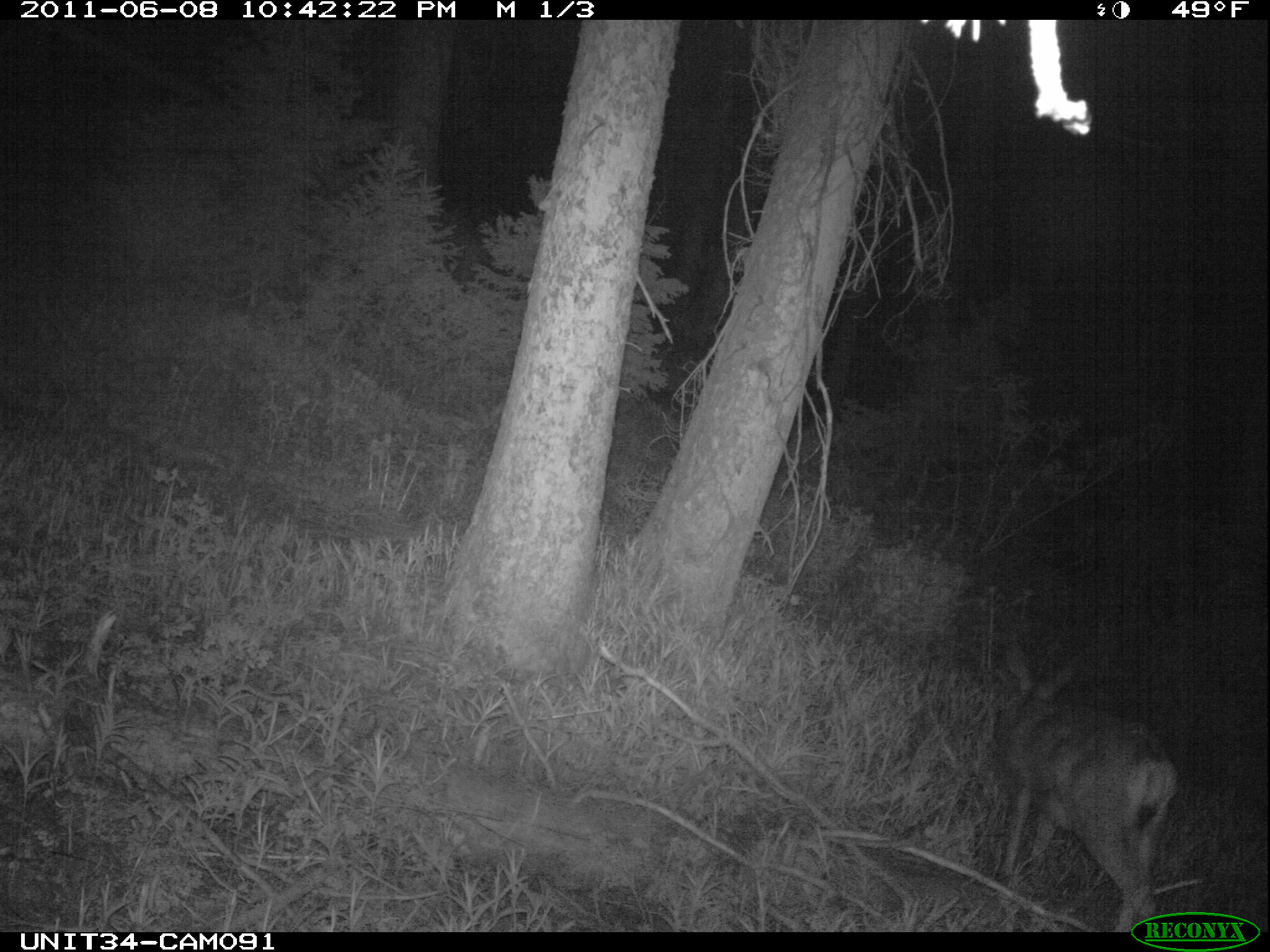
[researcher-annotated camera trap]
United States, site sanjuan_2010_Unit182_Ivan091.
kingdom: Animalia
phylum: Chordata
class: Mammalia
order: Artiodactyla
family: Cervidae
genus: Odocoileus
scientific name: Odocoileus hemionus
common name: mule deer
Odocoileus hemionus (mule deer).